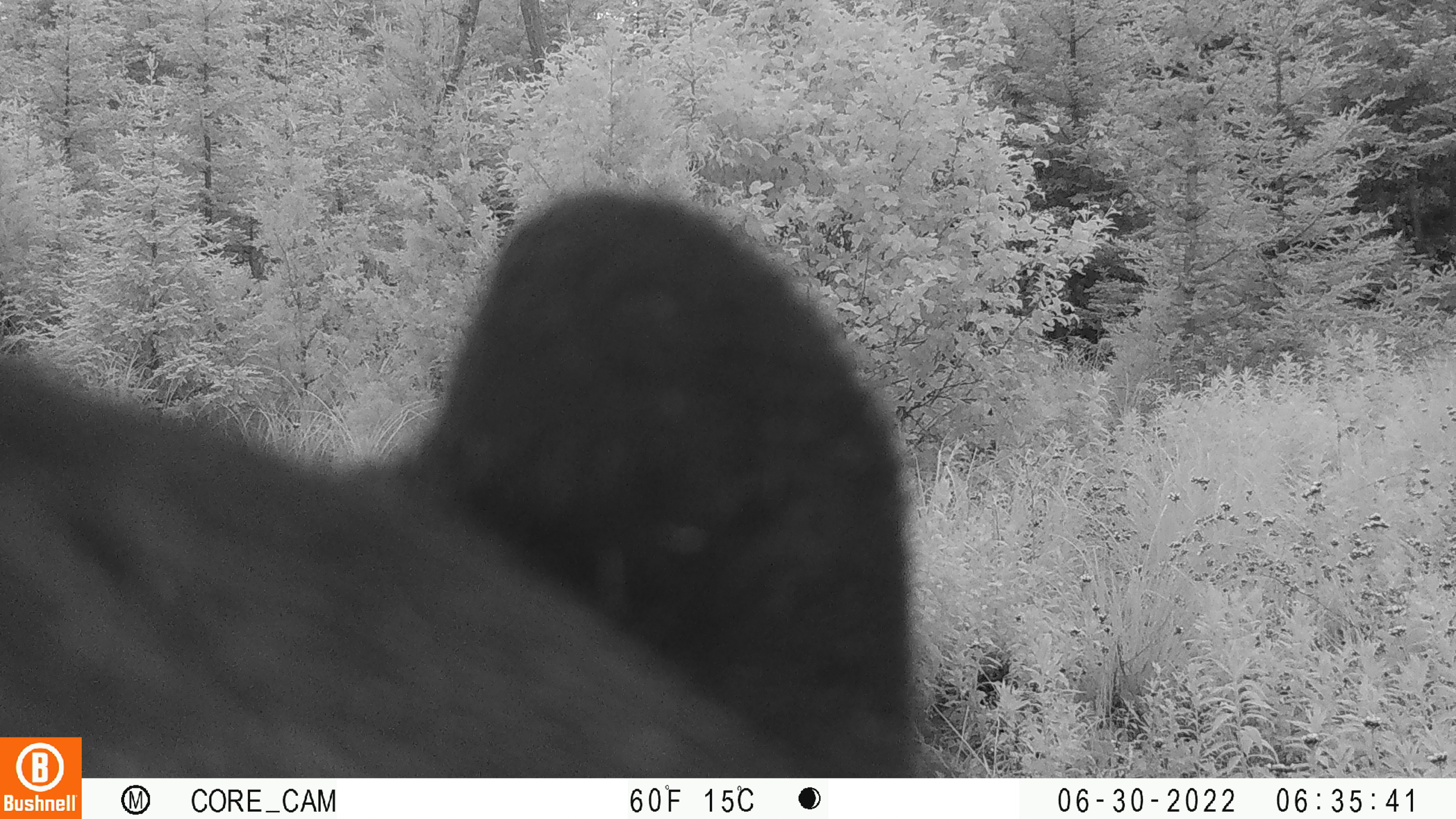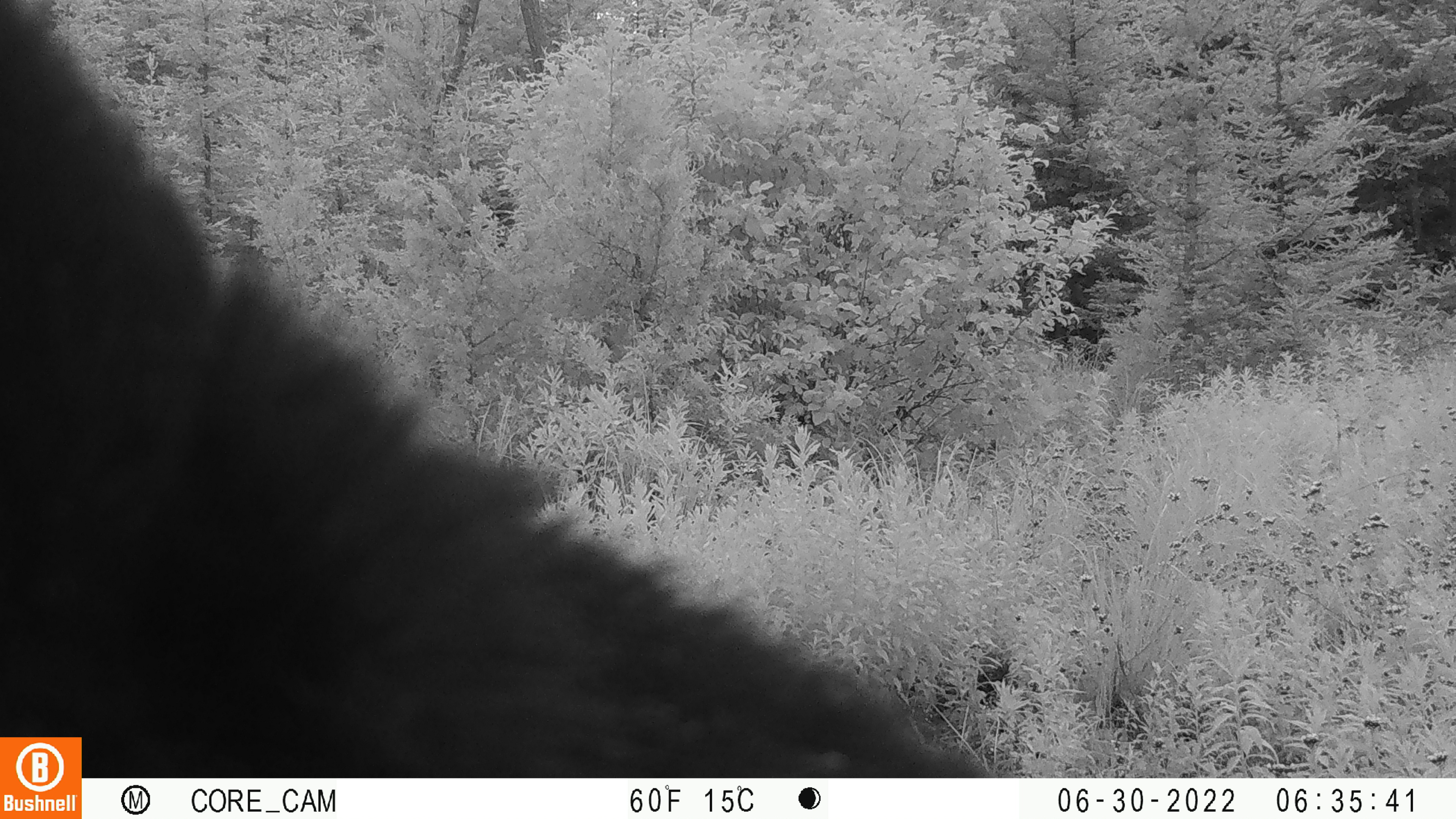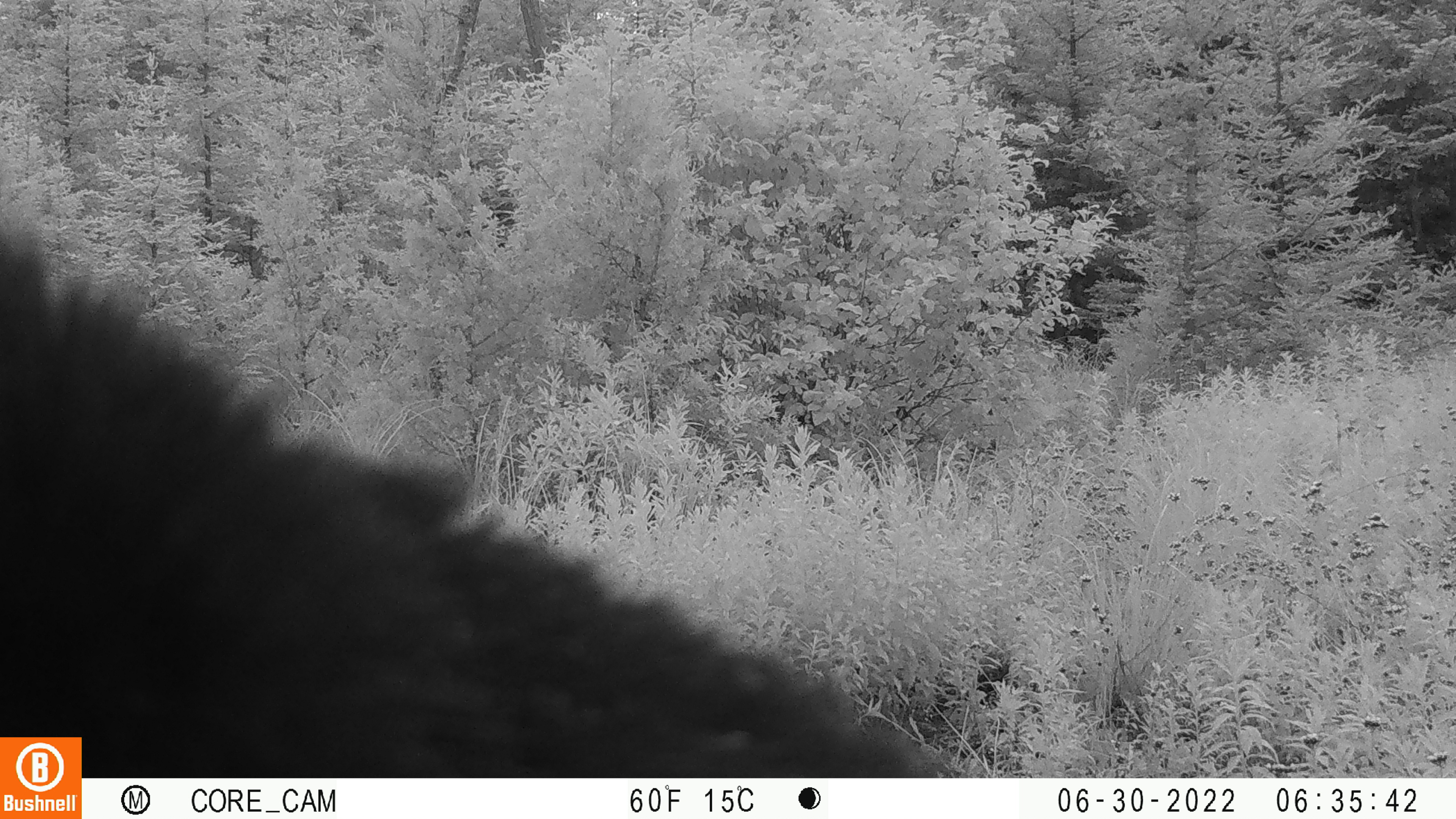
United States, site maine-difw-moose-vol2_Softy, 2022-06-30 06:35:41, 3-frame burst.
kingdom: Animalia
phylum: Chordata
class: Mammalia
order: Carnivora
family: Ursidae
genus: Ursus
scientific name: Ursus americanus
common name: black bear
Black bear (Ursus americanus).